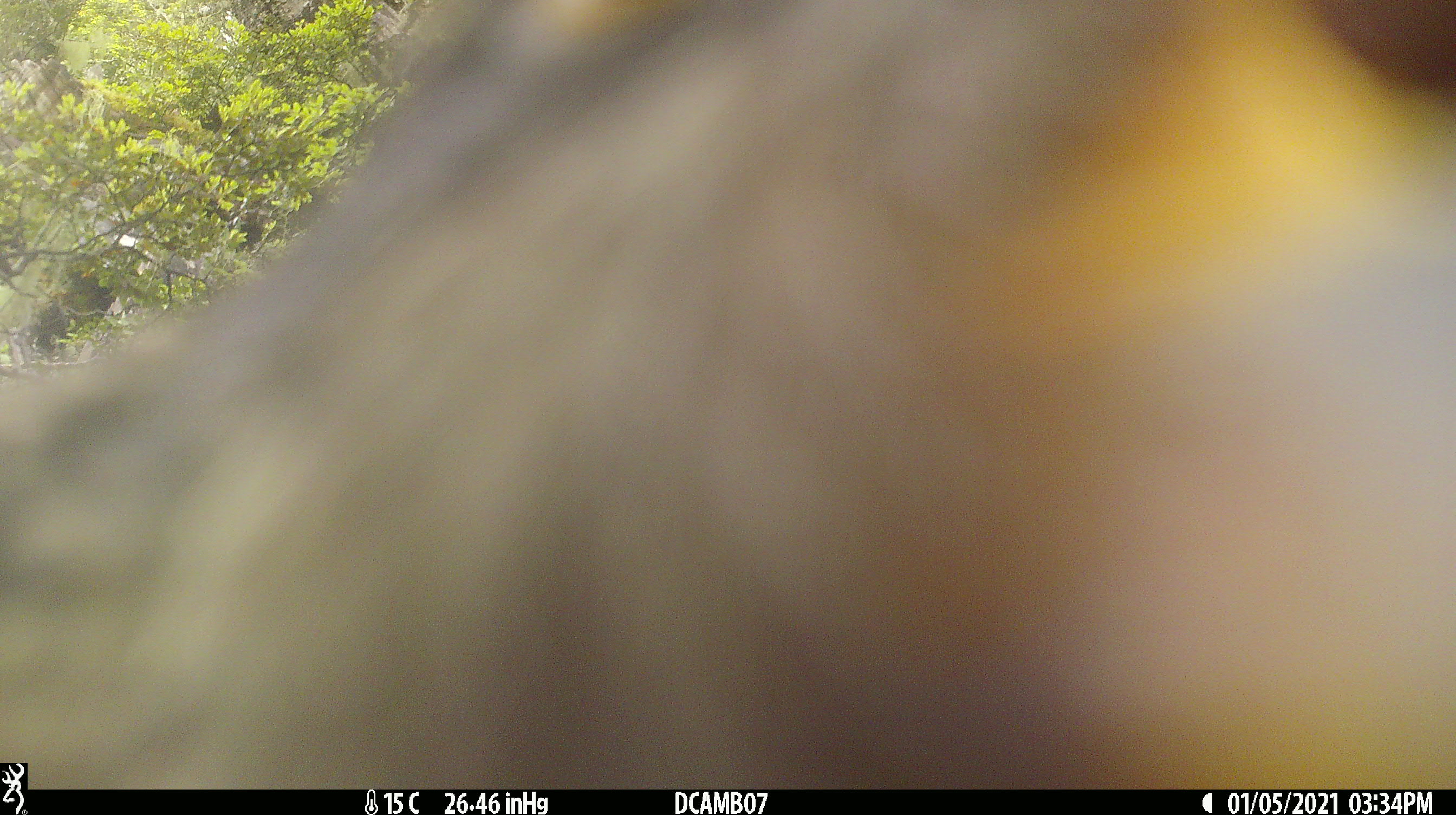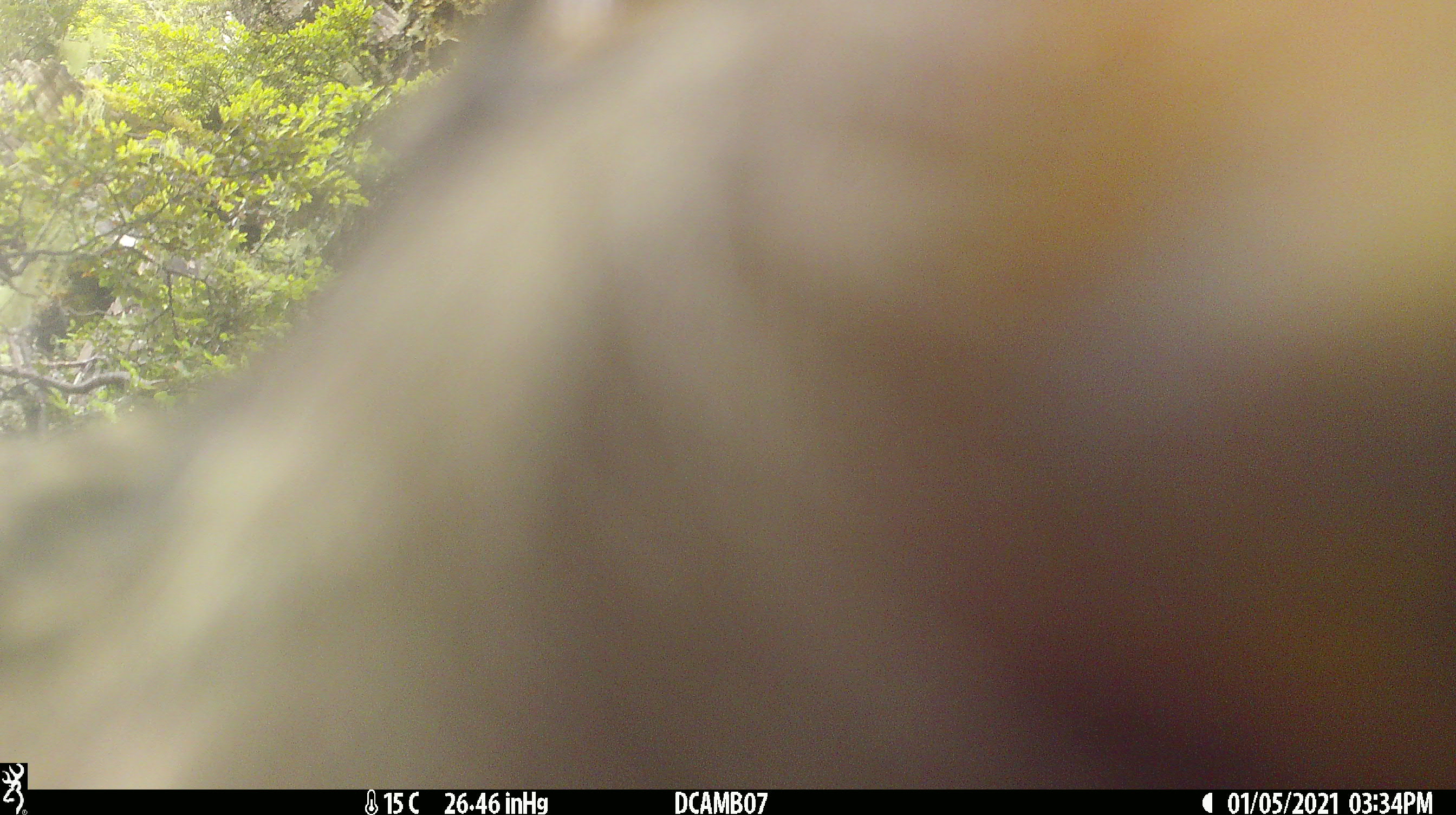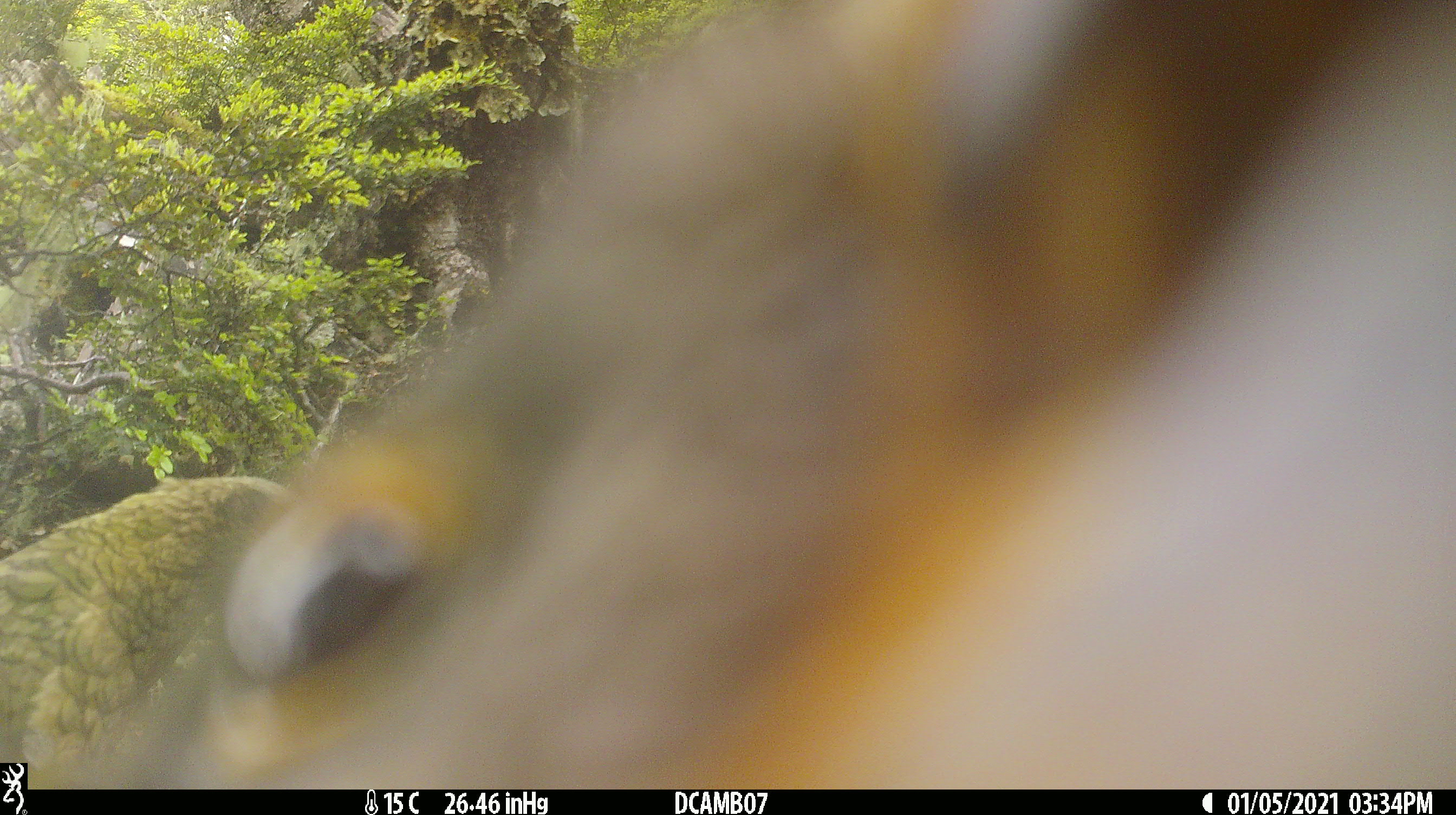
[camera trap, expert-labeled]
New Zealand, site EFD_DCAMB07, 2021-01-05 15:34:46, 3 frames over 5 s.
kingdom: Animalia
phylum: Chordata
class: Aves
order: Psittaciformes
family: Strigopidae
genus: Nestor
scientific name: Nestor notabilis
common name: kea